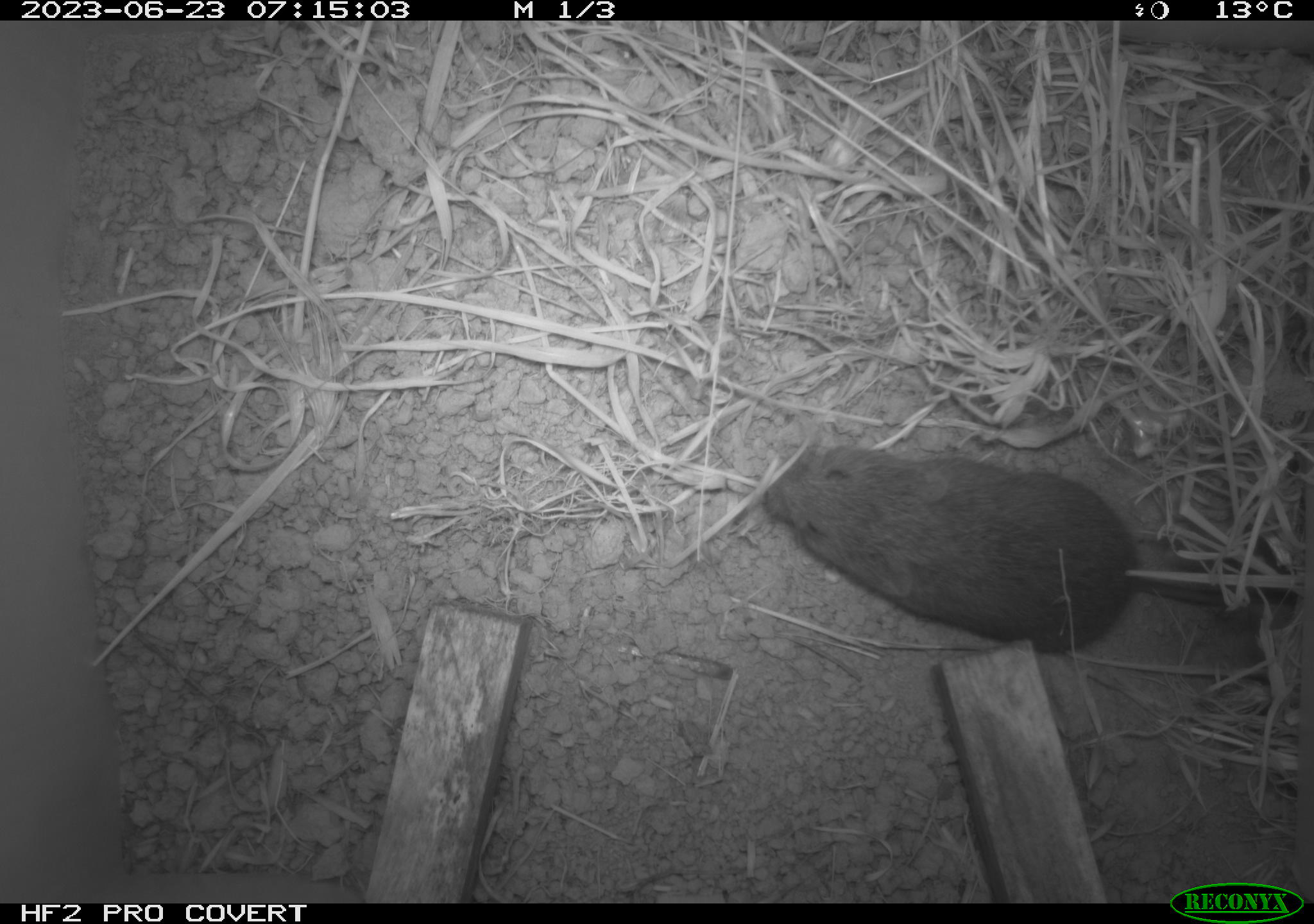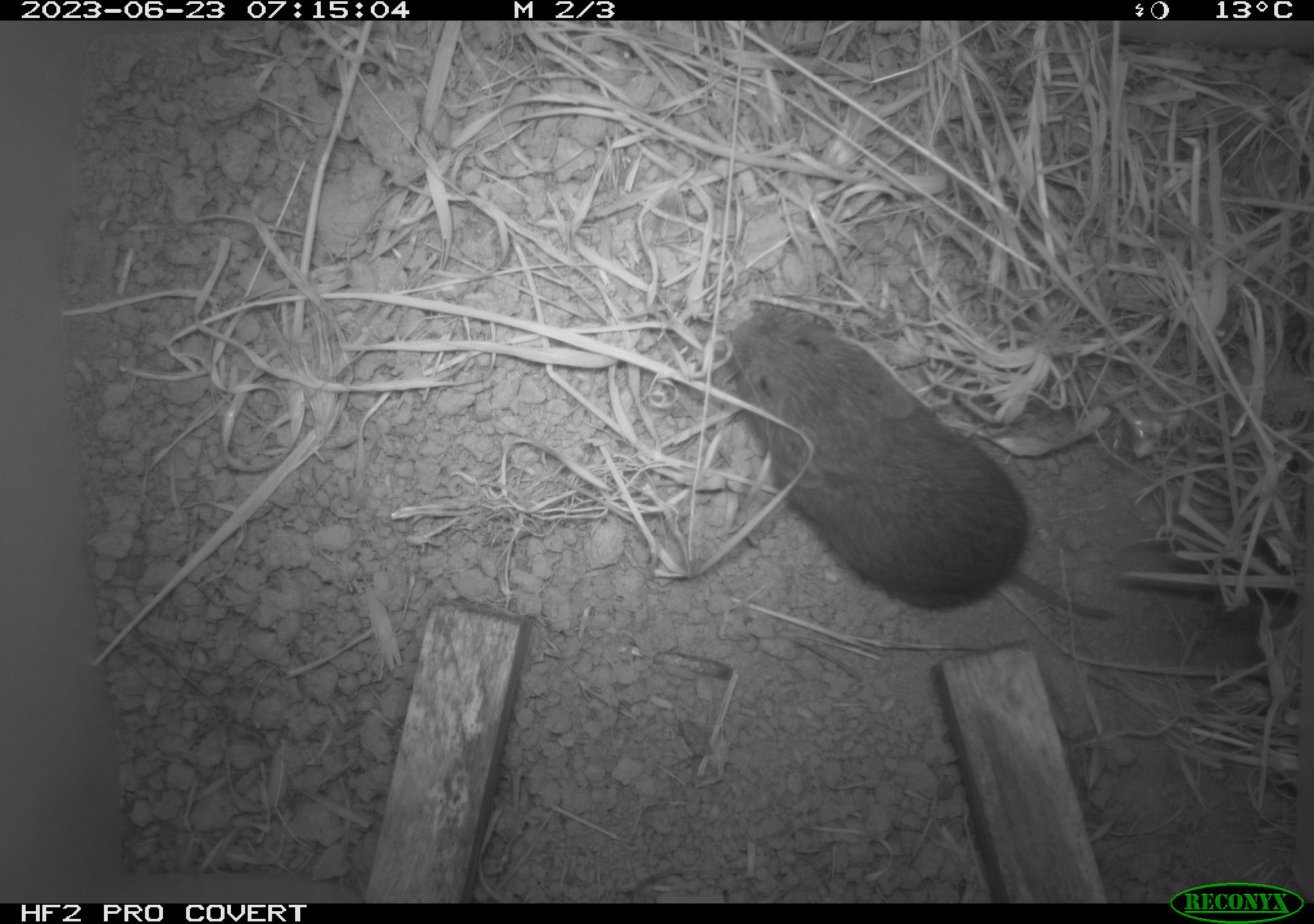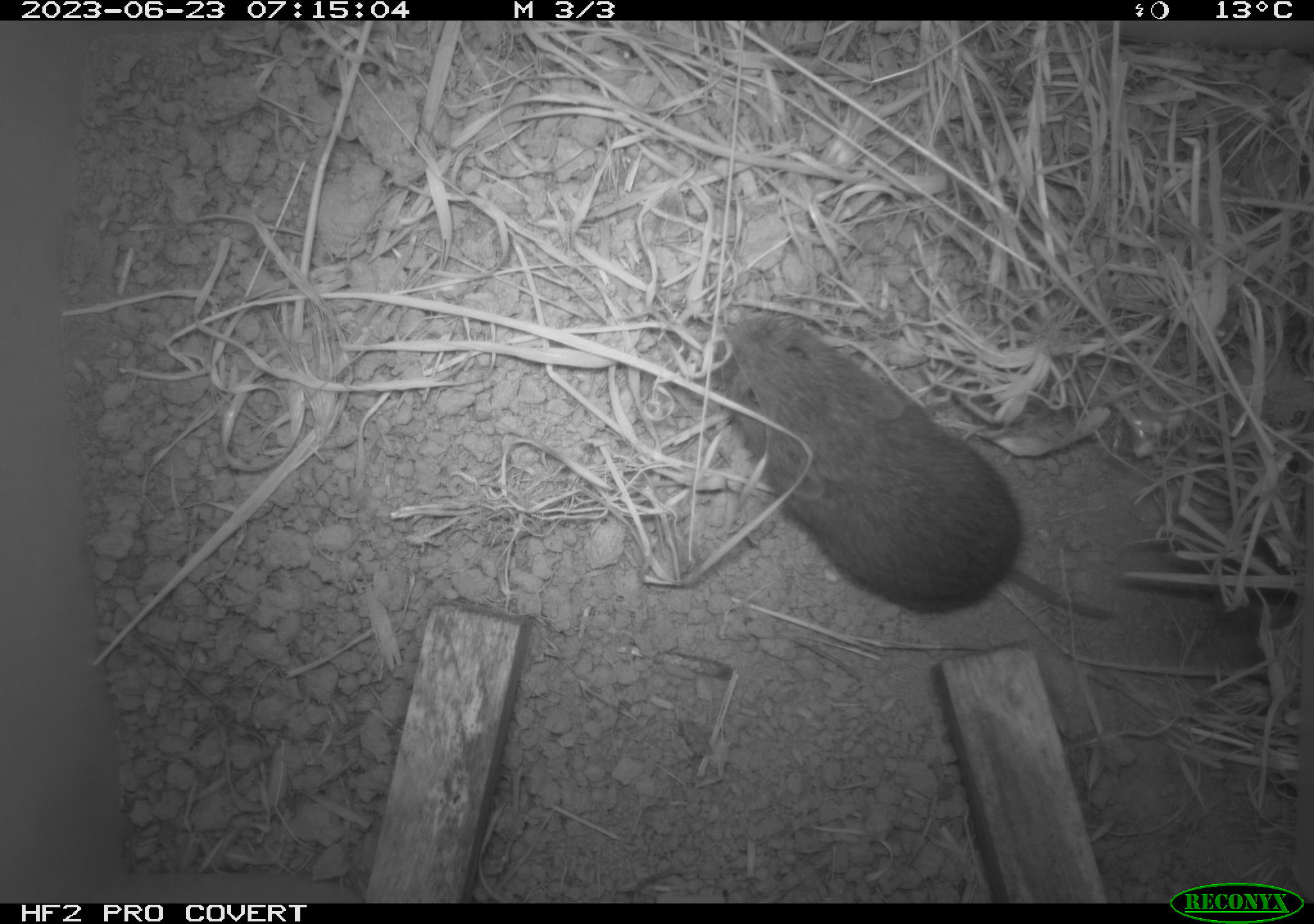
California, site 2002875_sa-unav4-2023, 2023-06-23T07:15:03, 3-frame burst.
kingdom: Animalia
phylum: Chordata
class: Mammalia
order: Rodentia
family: Cricetidae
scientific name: Arvicolinae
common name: voles, lemmings, and muskrats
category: arvicolinae subfamily